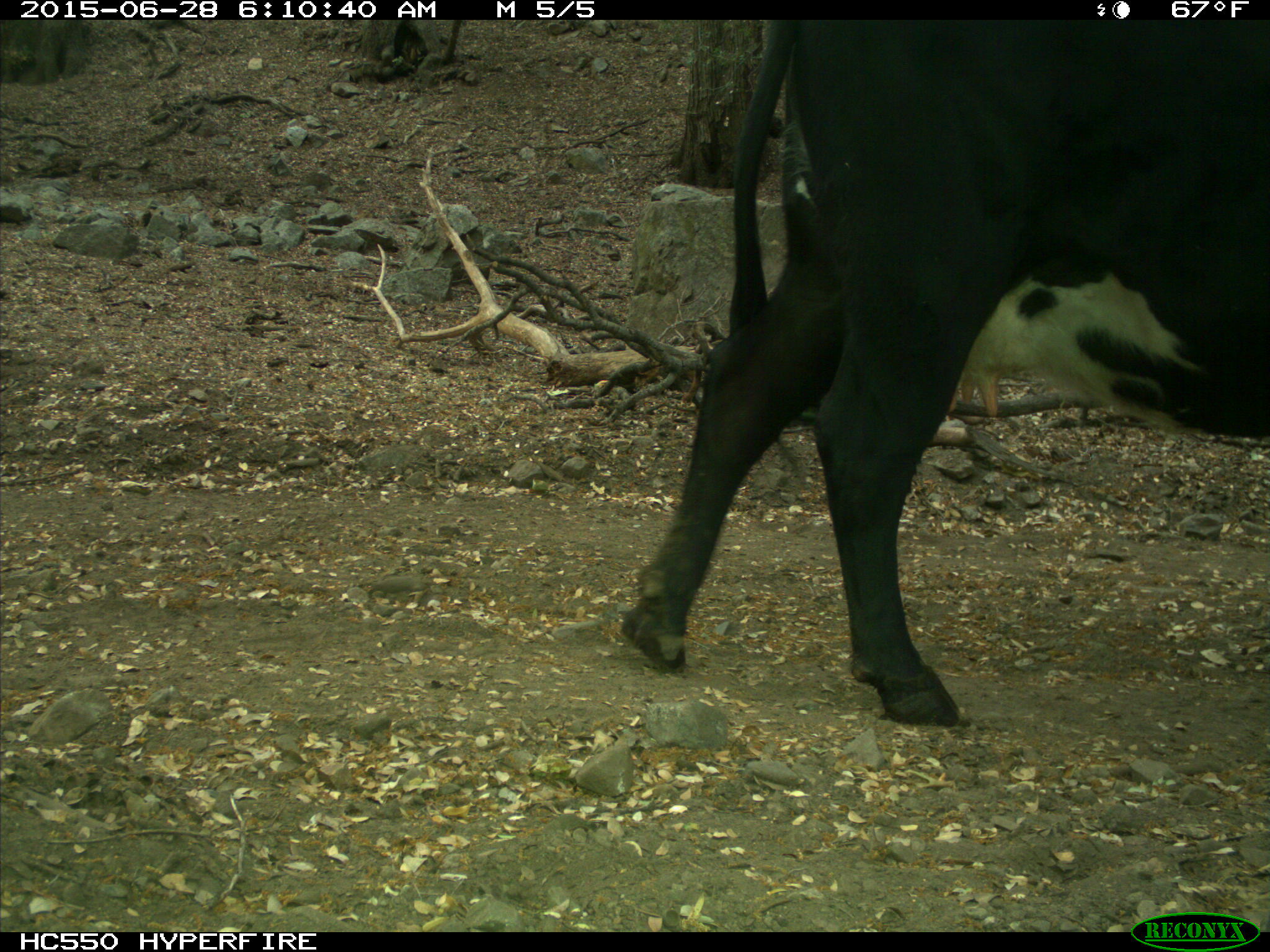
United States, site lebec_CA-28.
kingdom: Animalia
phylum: Chordata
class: Mammalia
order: Artiodactyla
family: Bovidae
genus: Bos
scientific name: Bos taurus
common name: domestic cow